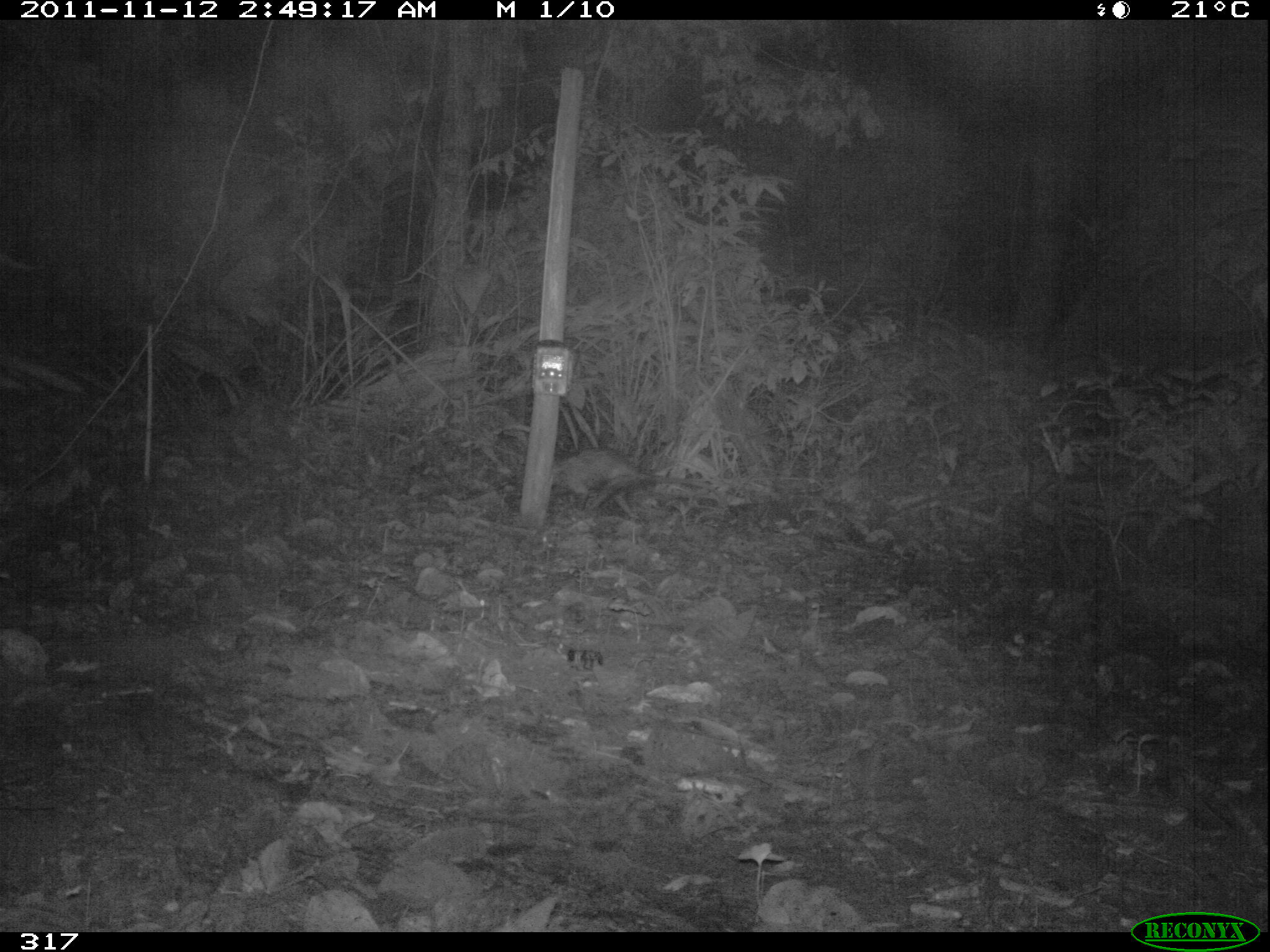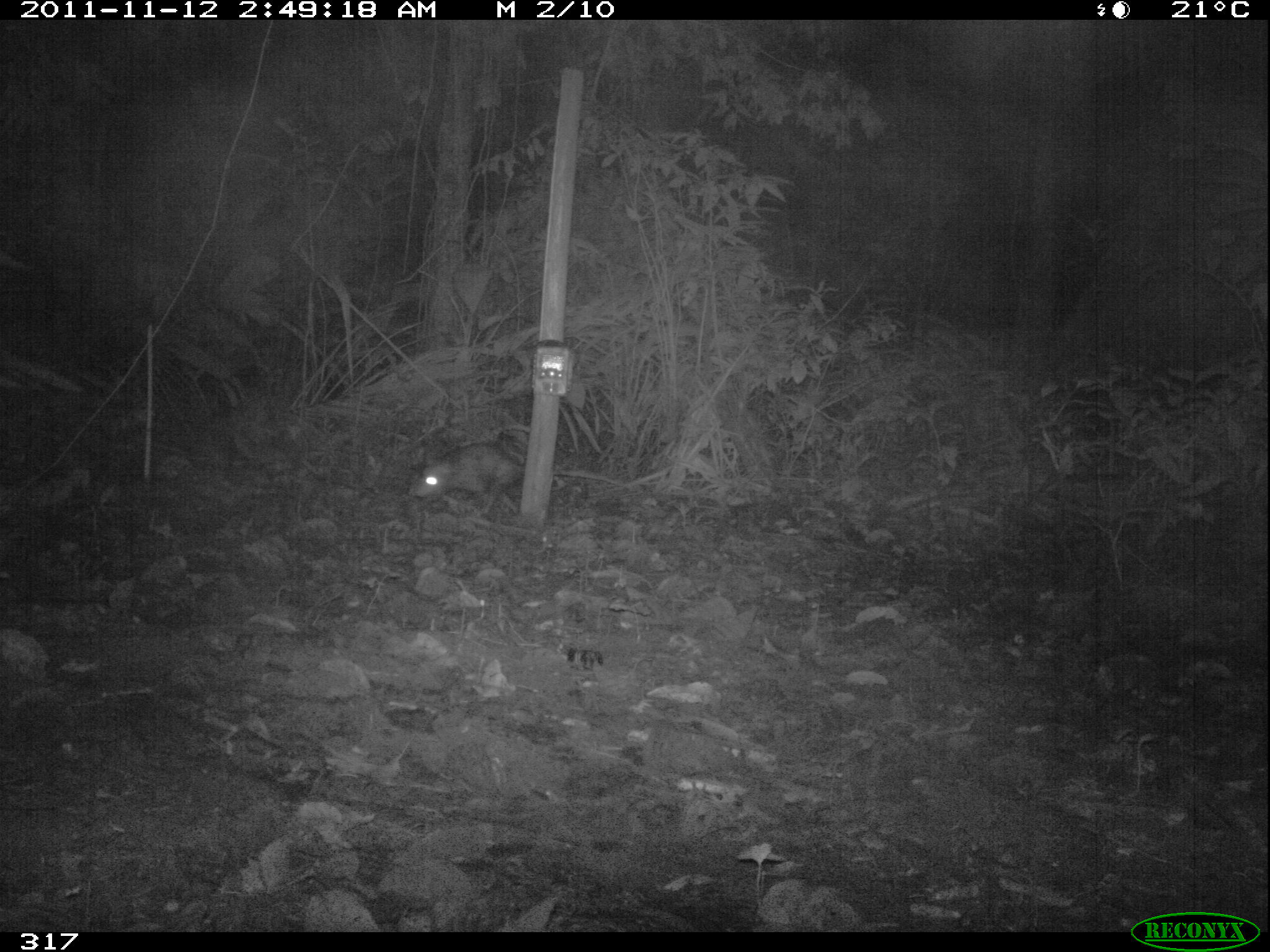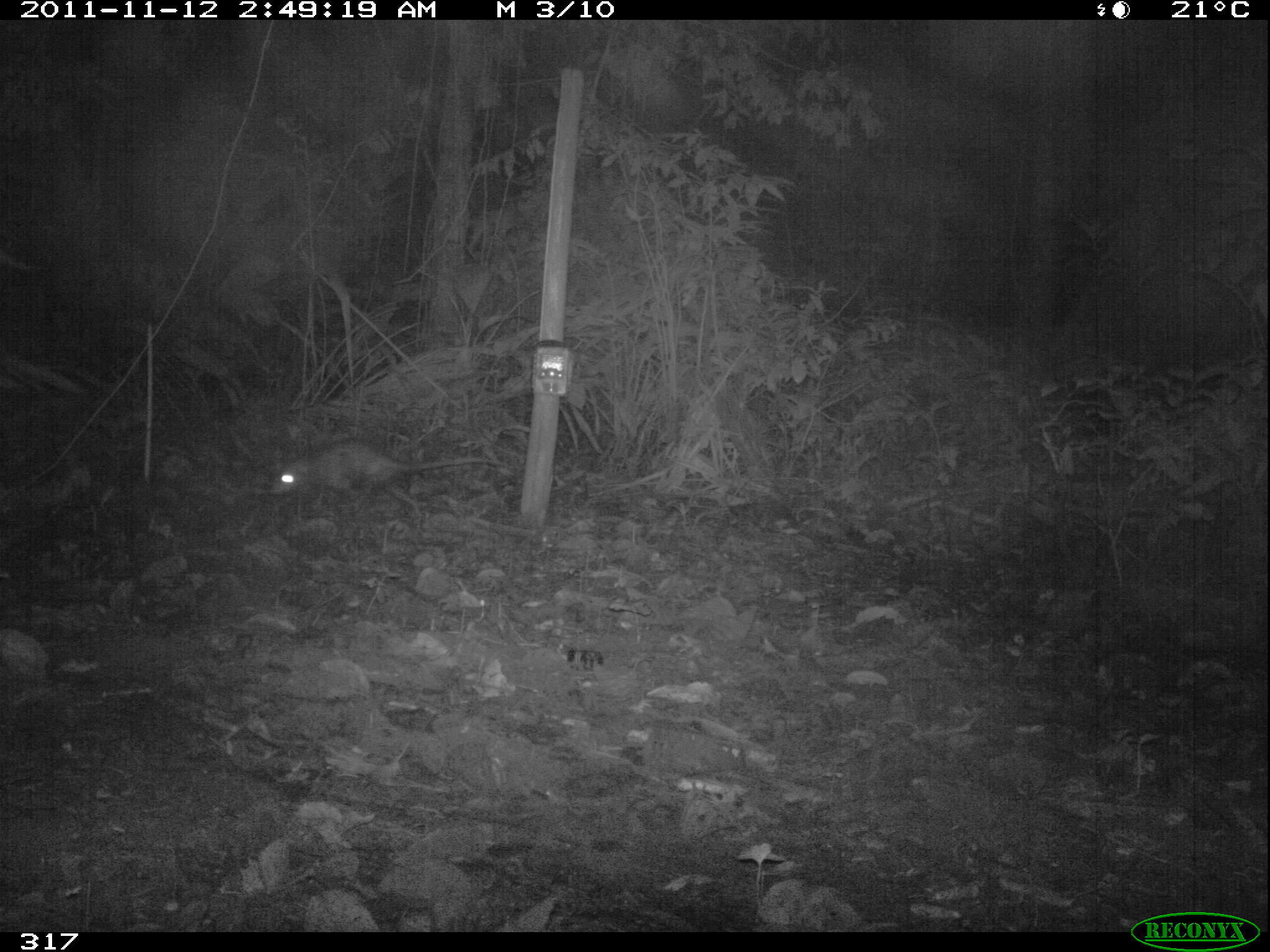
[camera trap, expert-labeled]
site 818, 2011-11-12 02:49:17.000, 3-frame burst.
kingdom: Animalia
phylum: Chordata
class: Mammalia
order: Didelphimorphia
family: Didelphidae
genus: Didelphis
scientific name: Didelphis marsupialis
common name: southern opossum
Didelphis marsupialis (southern opossum).